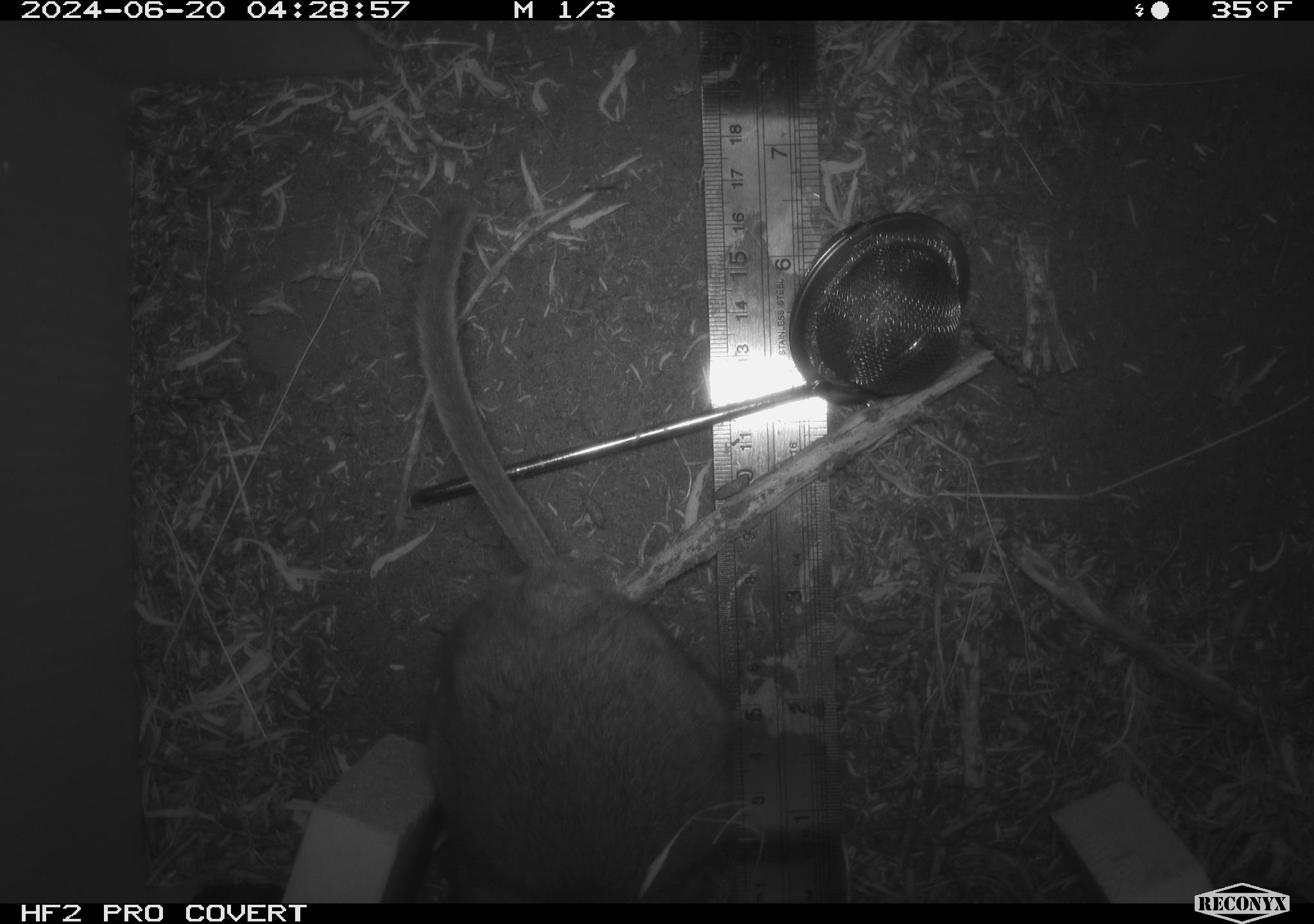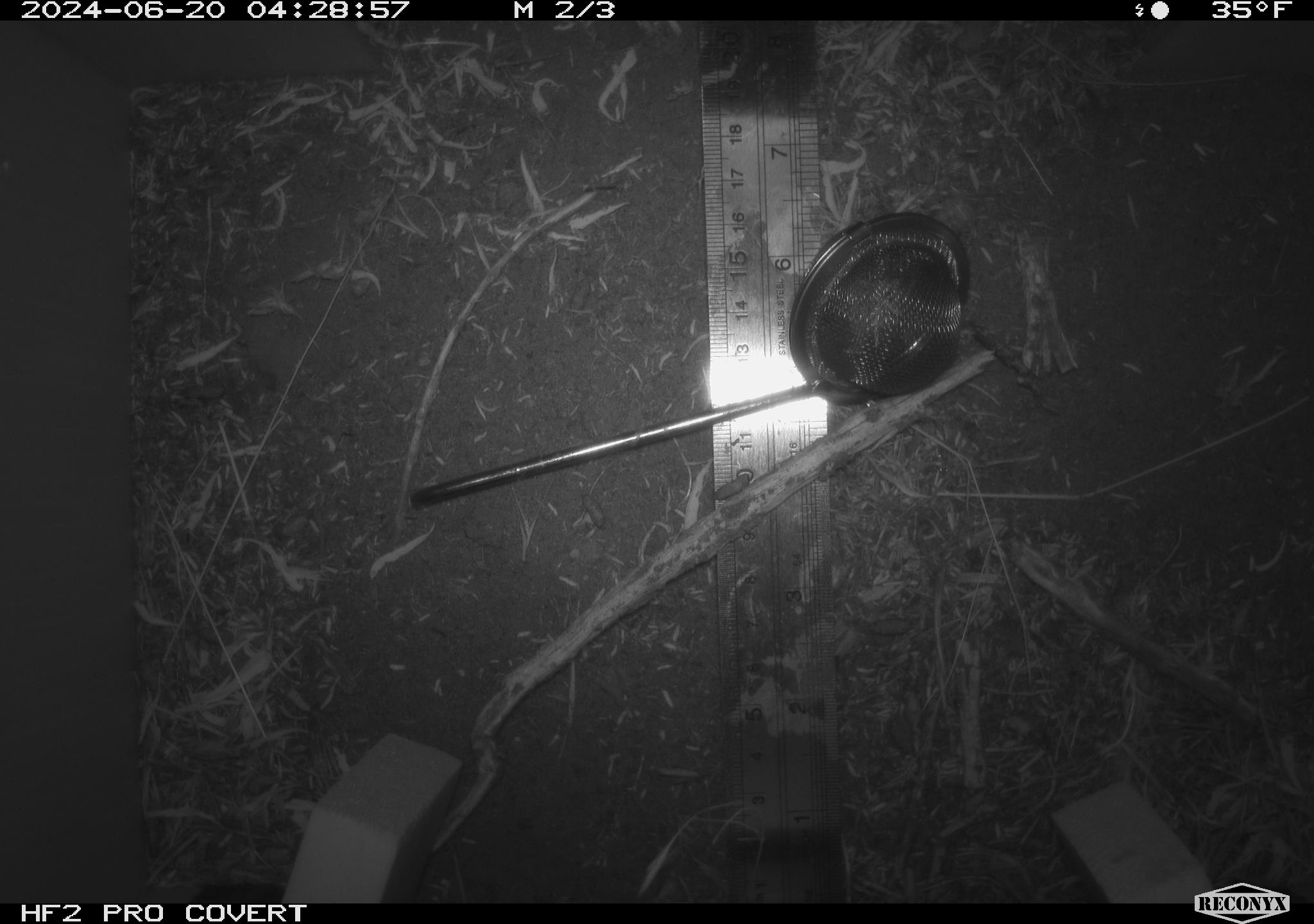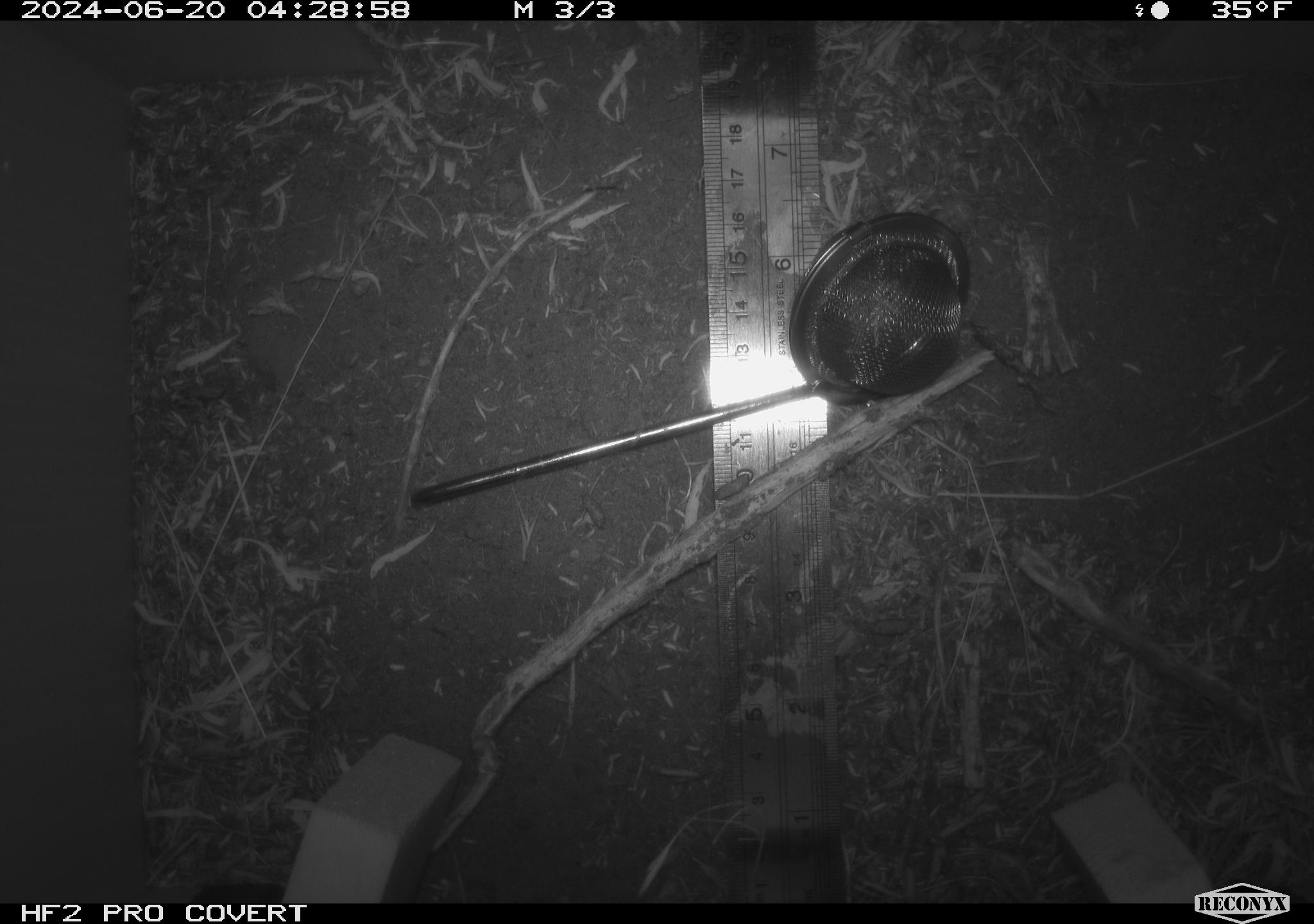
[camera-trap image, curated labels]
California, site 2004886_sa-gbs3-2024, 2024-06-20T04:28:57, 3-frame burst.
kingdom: Animalia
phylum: Chordata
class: Mammalia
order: Rodentia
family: Cricetidae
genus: Neotoma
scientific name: Neotoma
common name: pack rat or woodrat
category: neotoma species